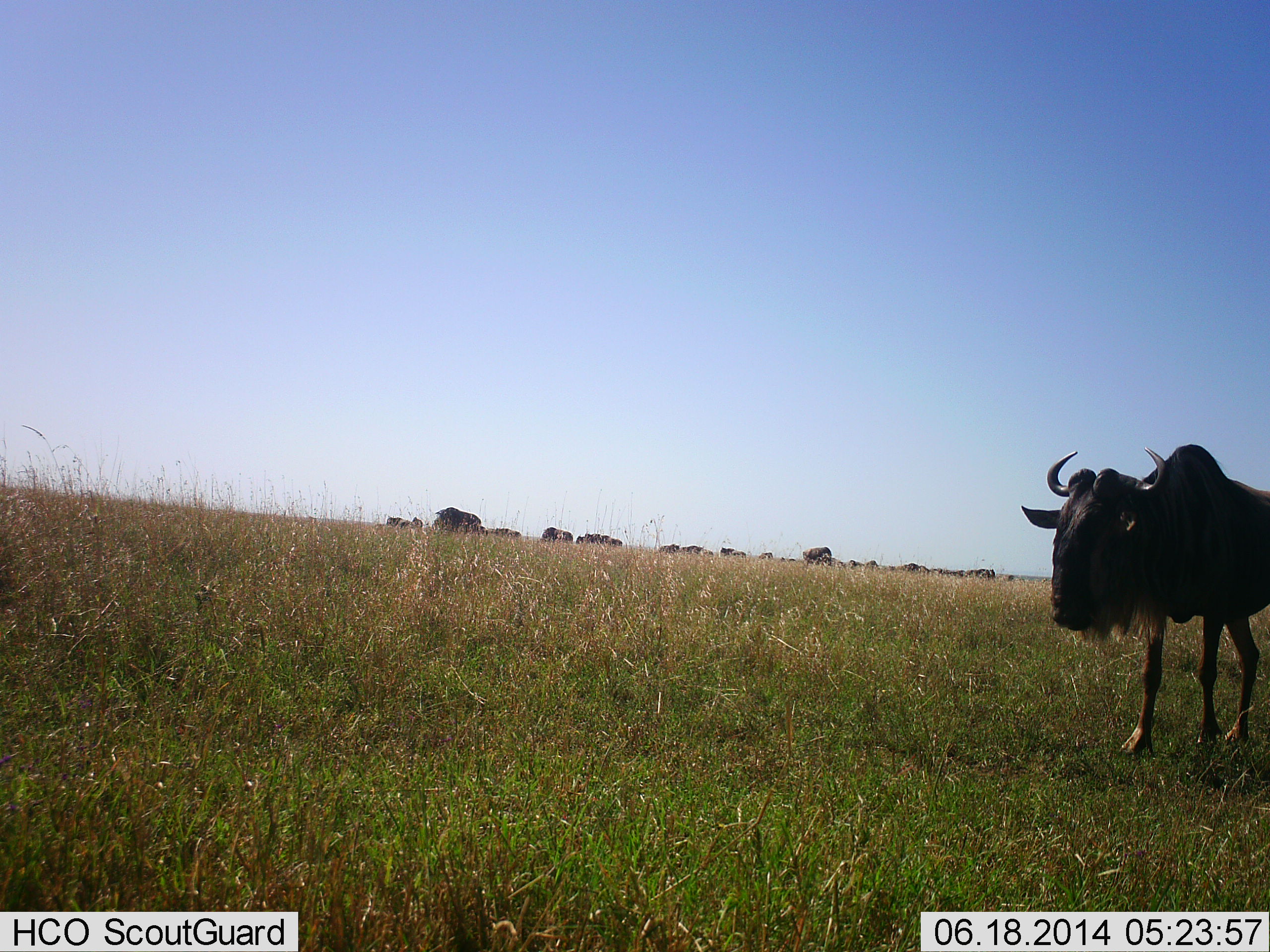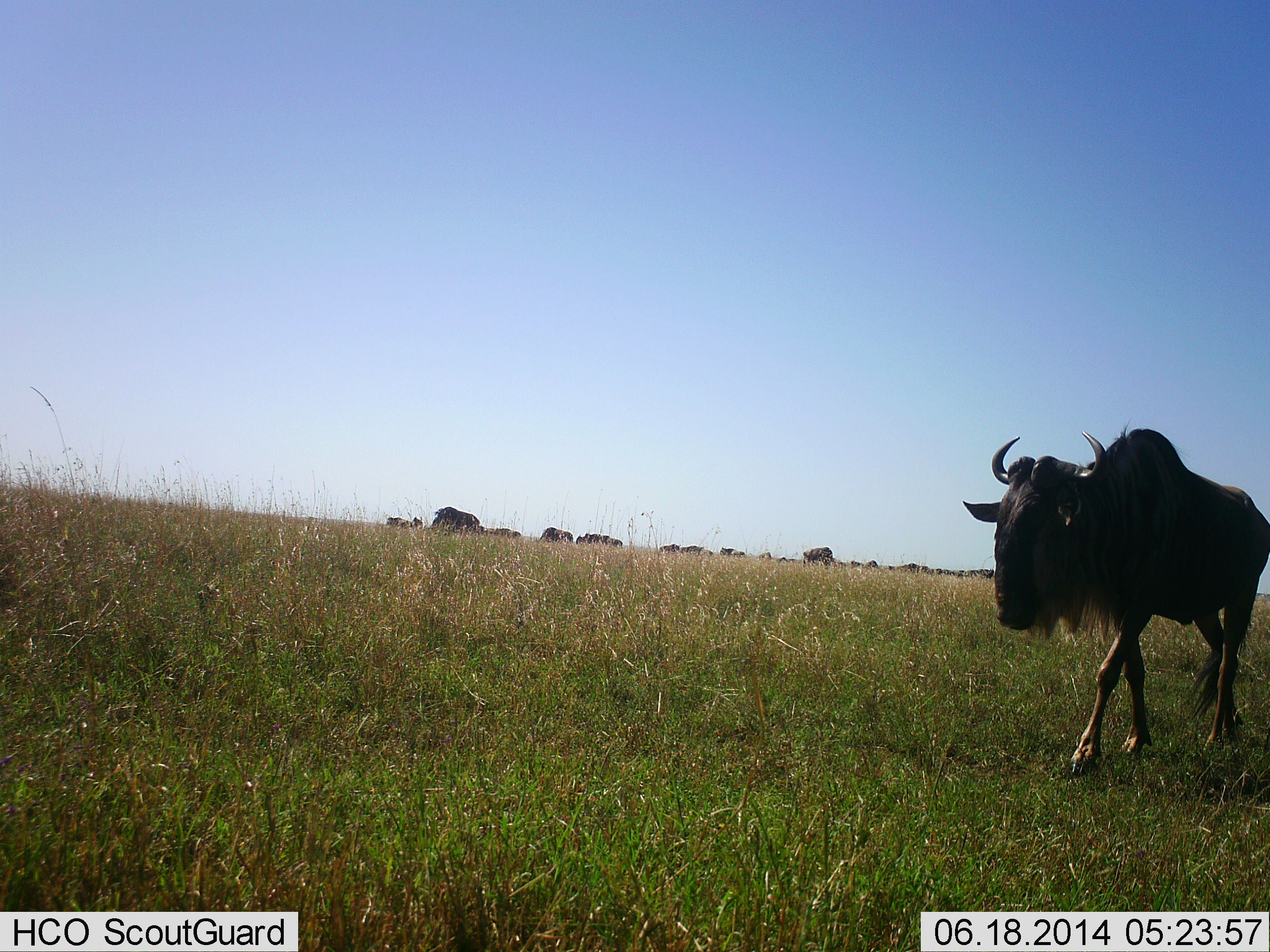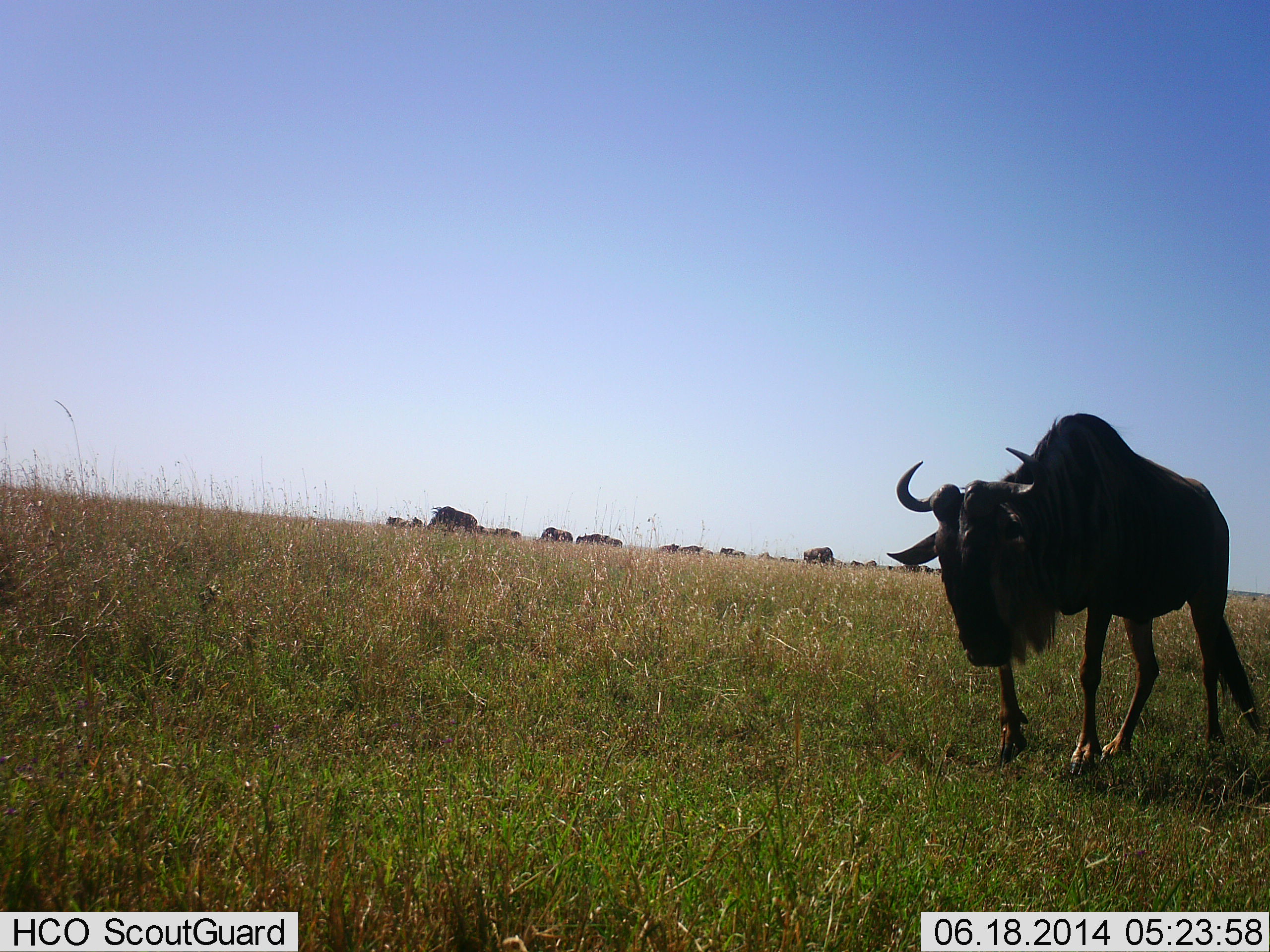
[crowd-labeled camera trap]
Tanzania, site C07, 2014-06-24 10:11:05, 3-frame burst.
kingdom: Animalia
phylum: Chordata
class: Mammalia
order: Artiodactyla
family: Bovidae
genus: Connochaetes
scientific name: Connochaetes taurinus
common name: blue wildebeest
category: wildebeest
Wildebeest (blue wildebeest) (Connochaetes taurinus), count 11-50. Behavior (volunteer vote fractions): standing 40%, resting 0%, moving 90%, interacting 0%. Young present (vote fraction): 0%. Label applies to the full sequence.